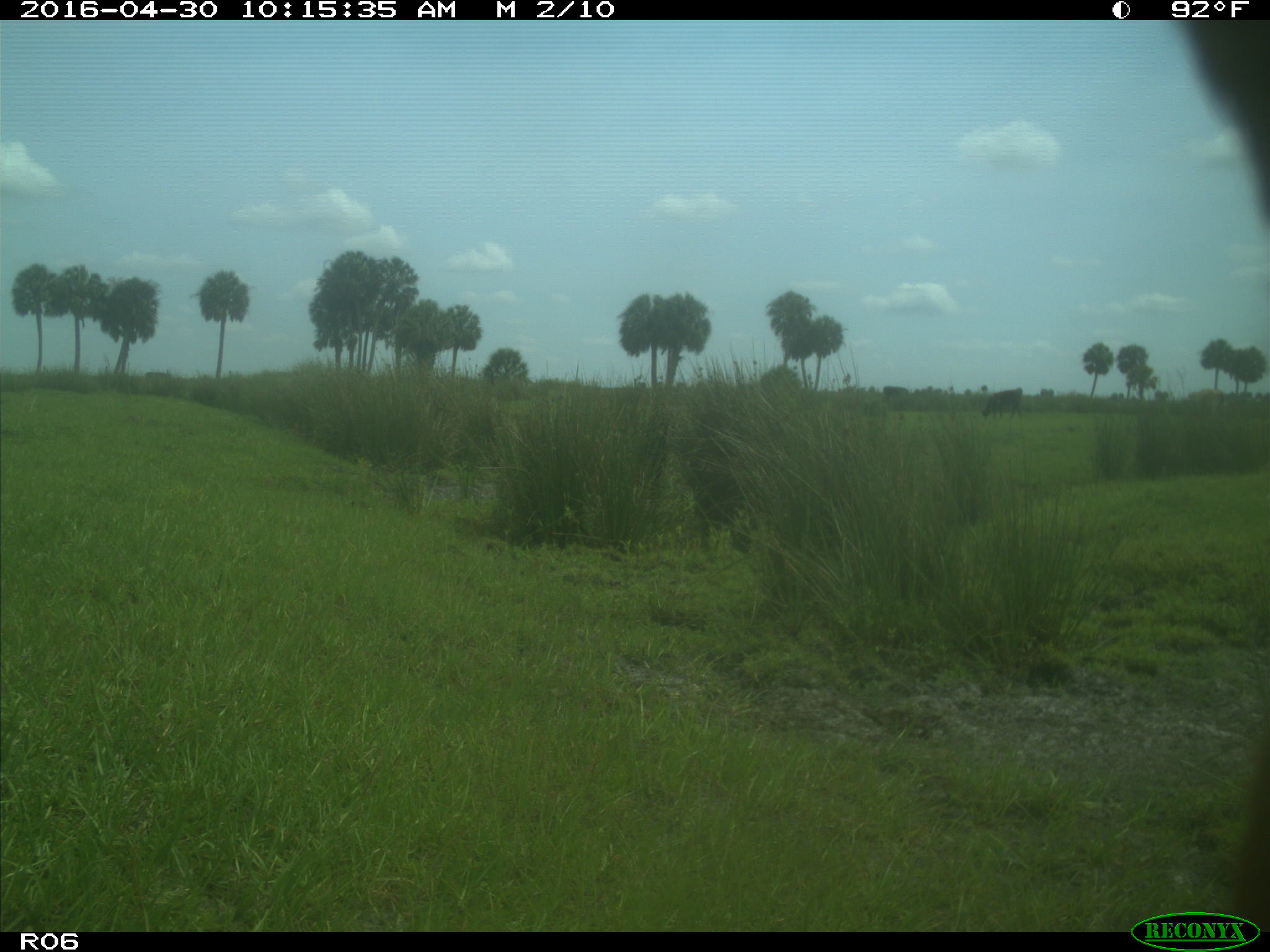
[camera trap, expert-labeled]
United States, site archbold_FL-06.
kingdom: Animalia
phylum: Chordata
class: Mammalia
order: Artiodactyla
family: Bovidae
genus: Bos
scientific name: Bos taurus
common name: domestic cow